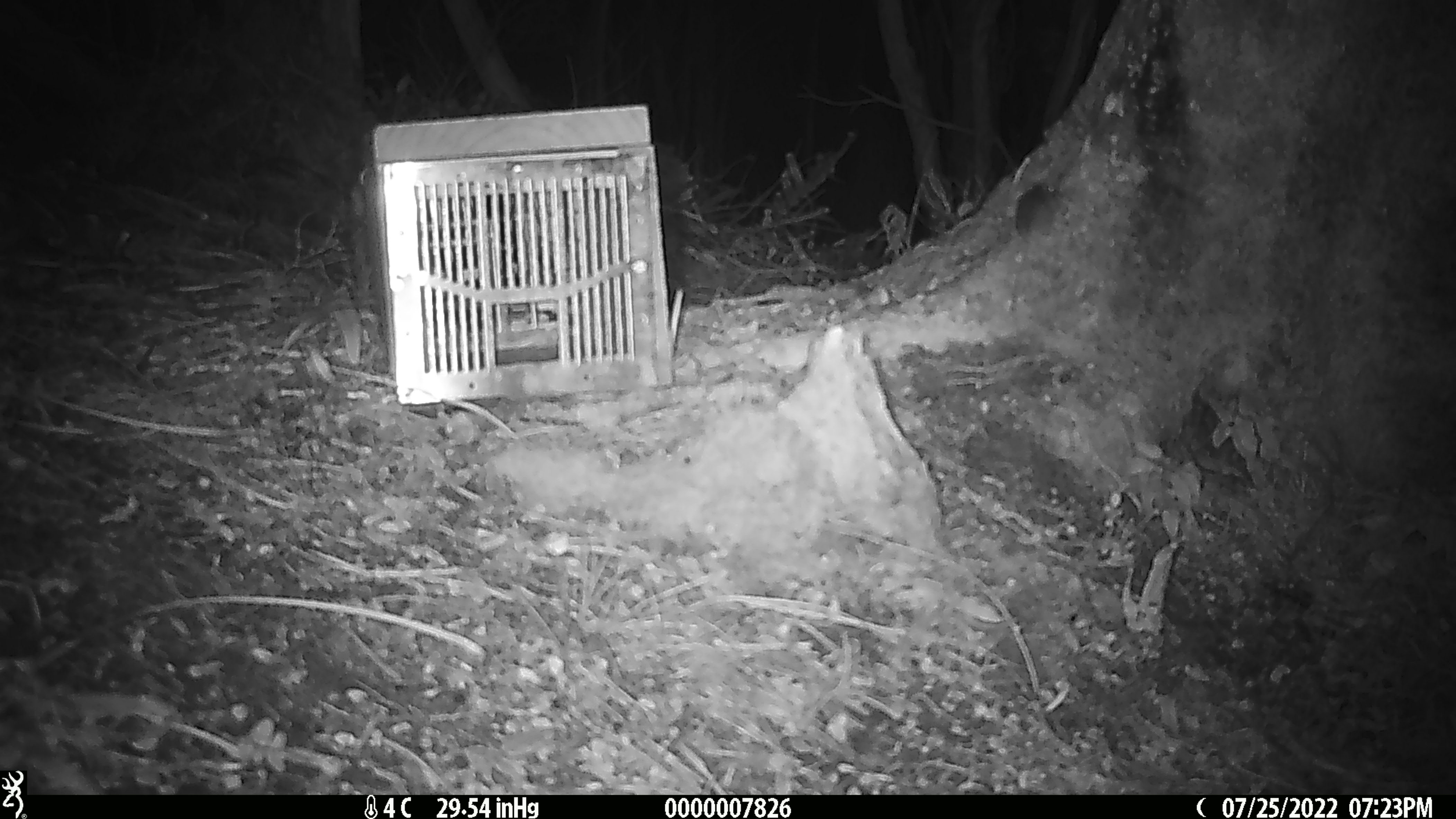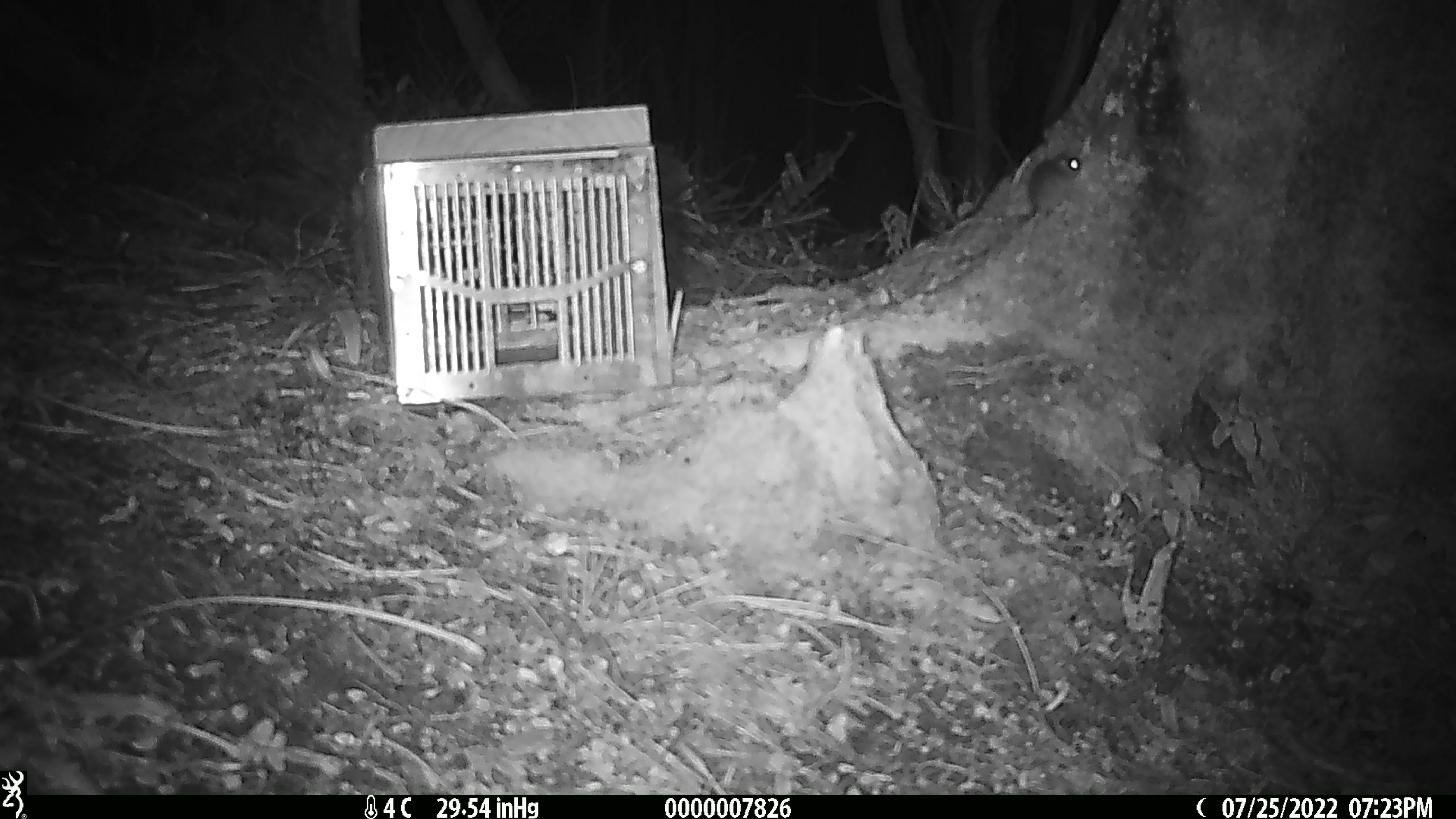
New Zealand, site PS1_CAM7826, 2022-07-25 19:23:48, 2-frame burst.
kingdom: Animalia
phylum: Chordata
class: Mammalia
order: Rodentia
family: Muridae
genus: Mus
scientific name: Mus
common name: mouse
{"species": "mouse (Mus)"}